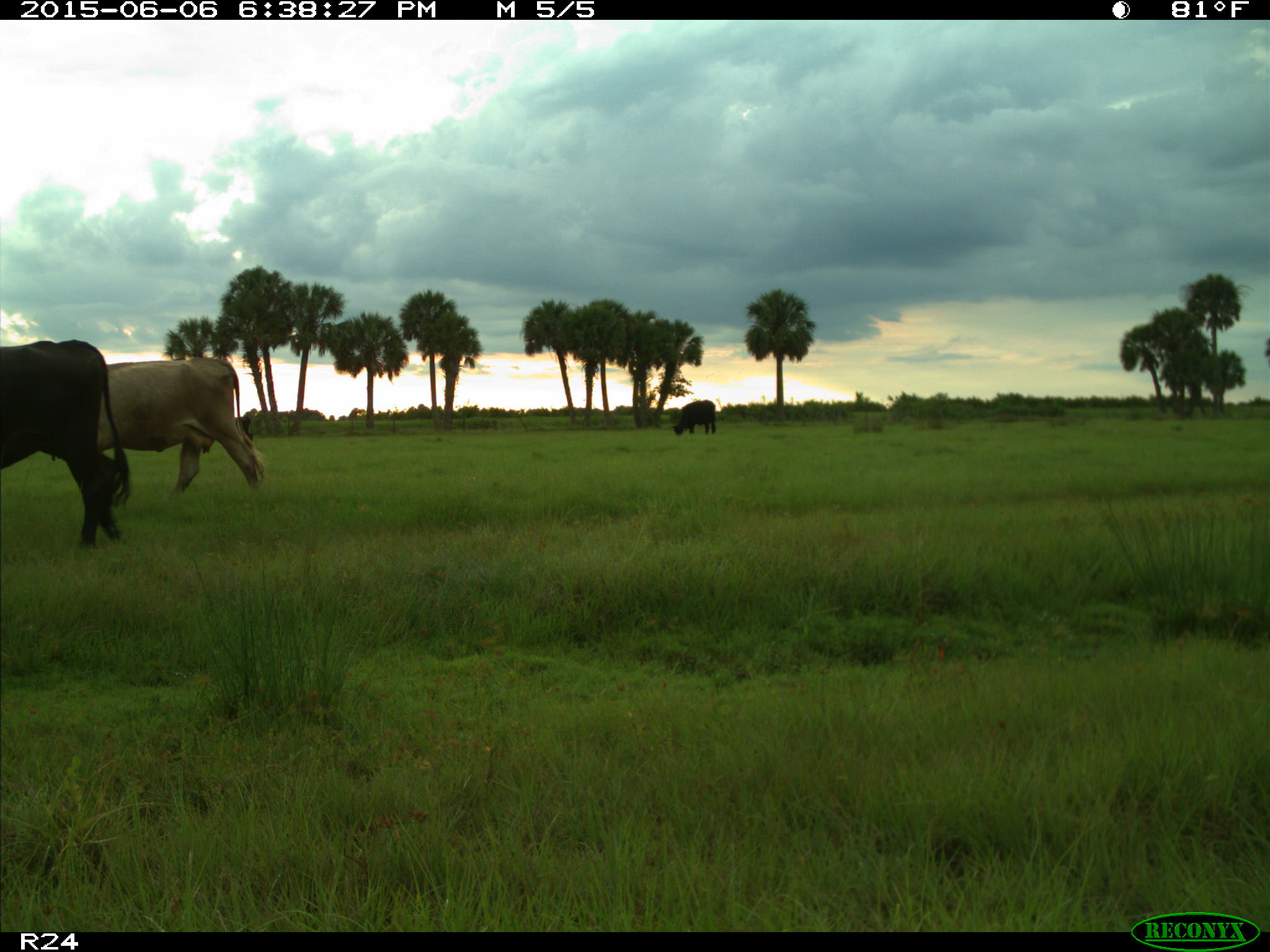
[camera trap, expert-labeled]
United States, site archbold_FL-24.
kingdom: Animalia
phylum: Chordata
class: Mammalia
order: Artiodactyla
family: Bovidae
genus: Bos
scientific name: Bos taurus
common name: domestic cow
Bos taurus (domestic cow).